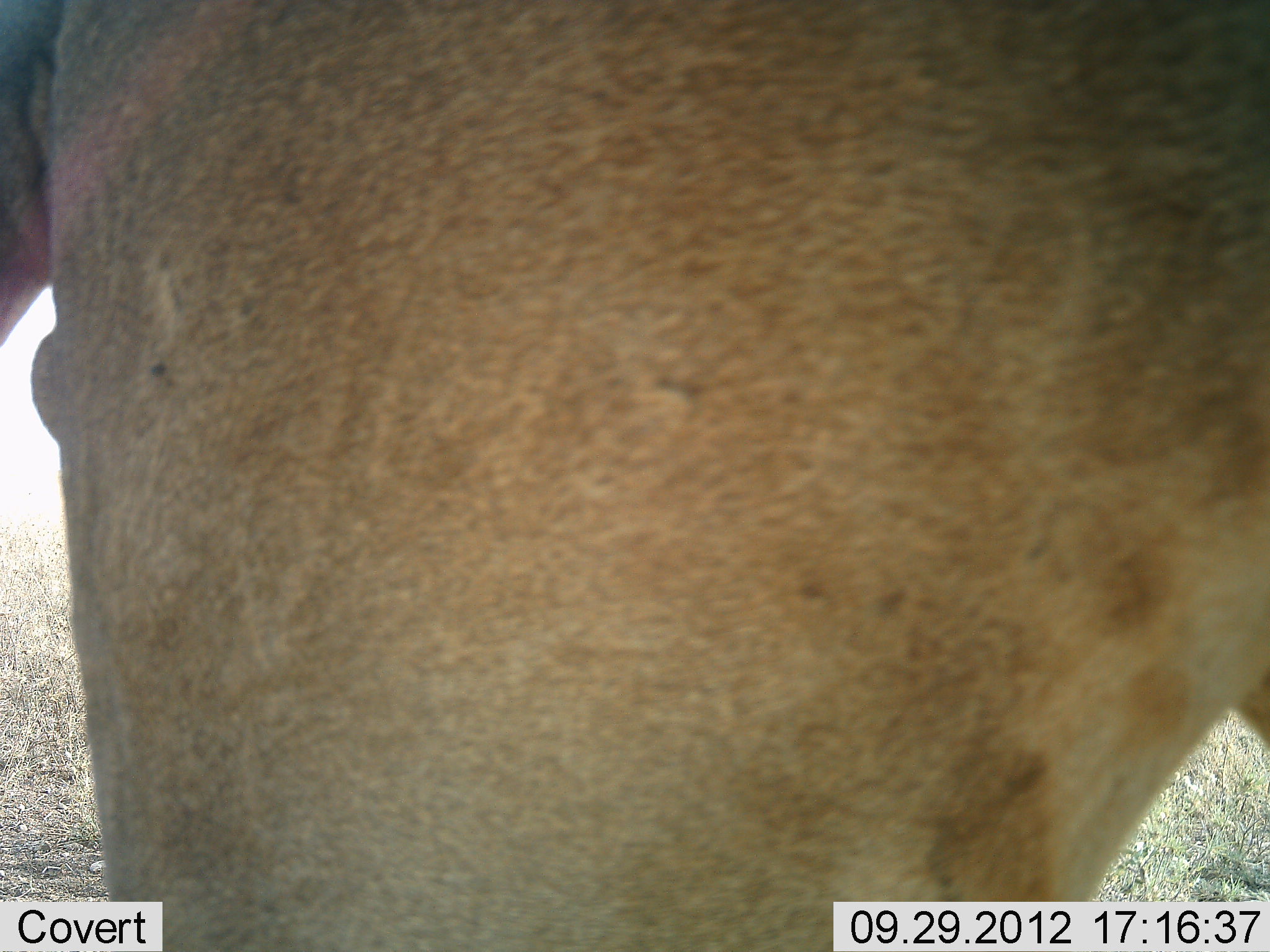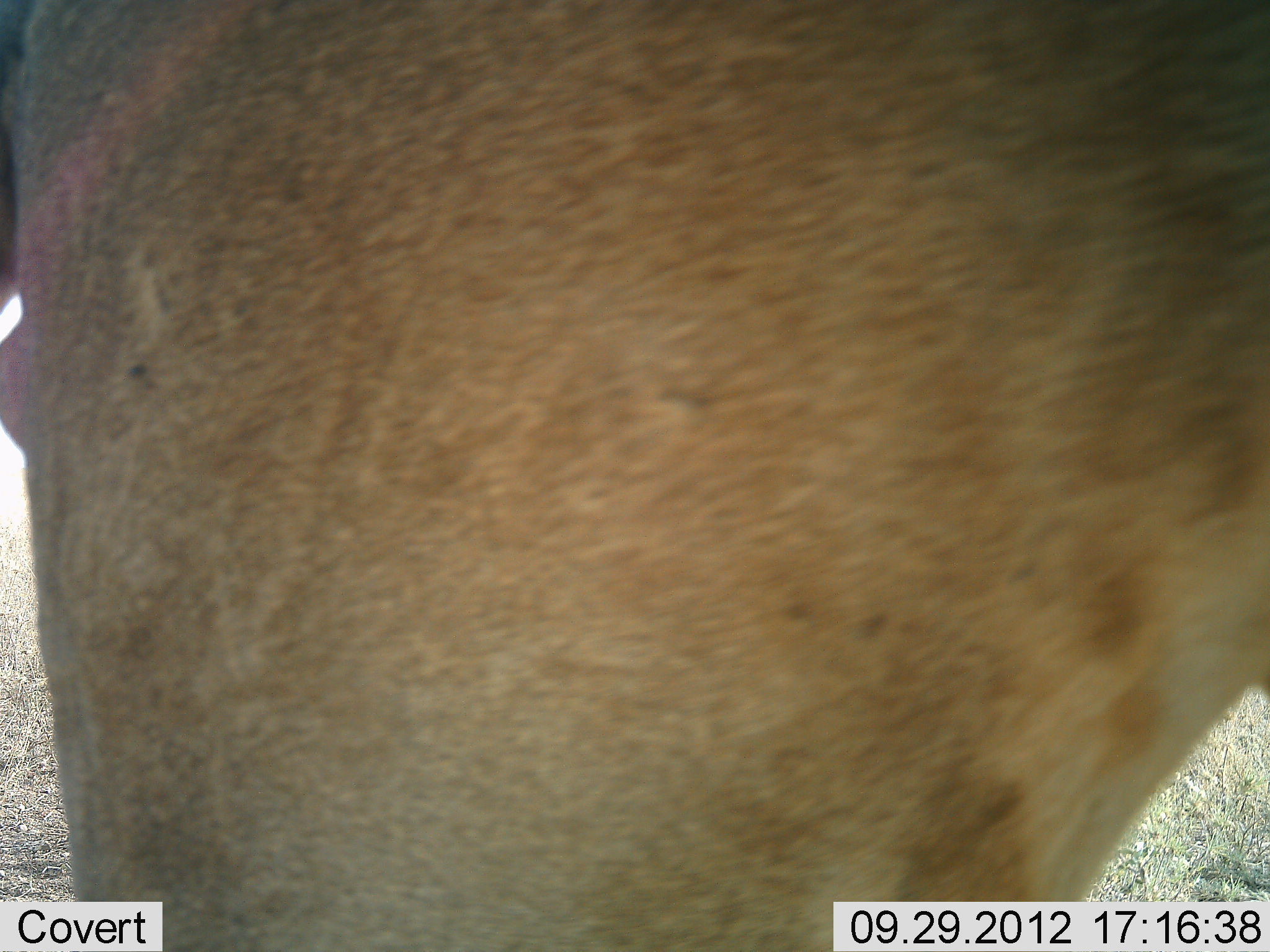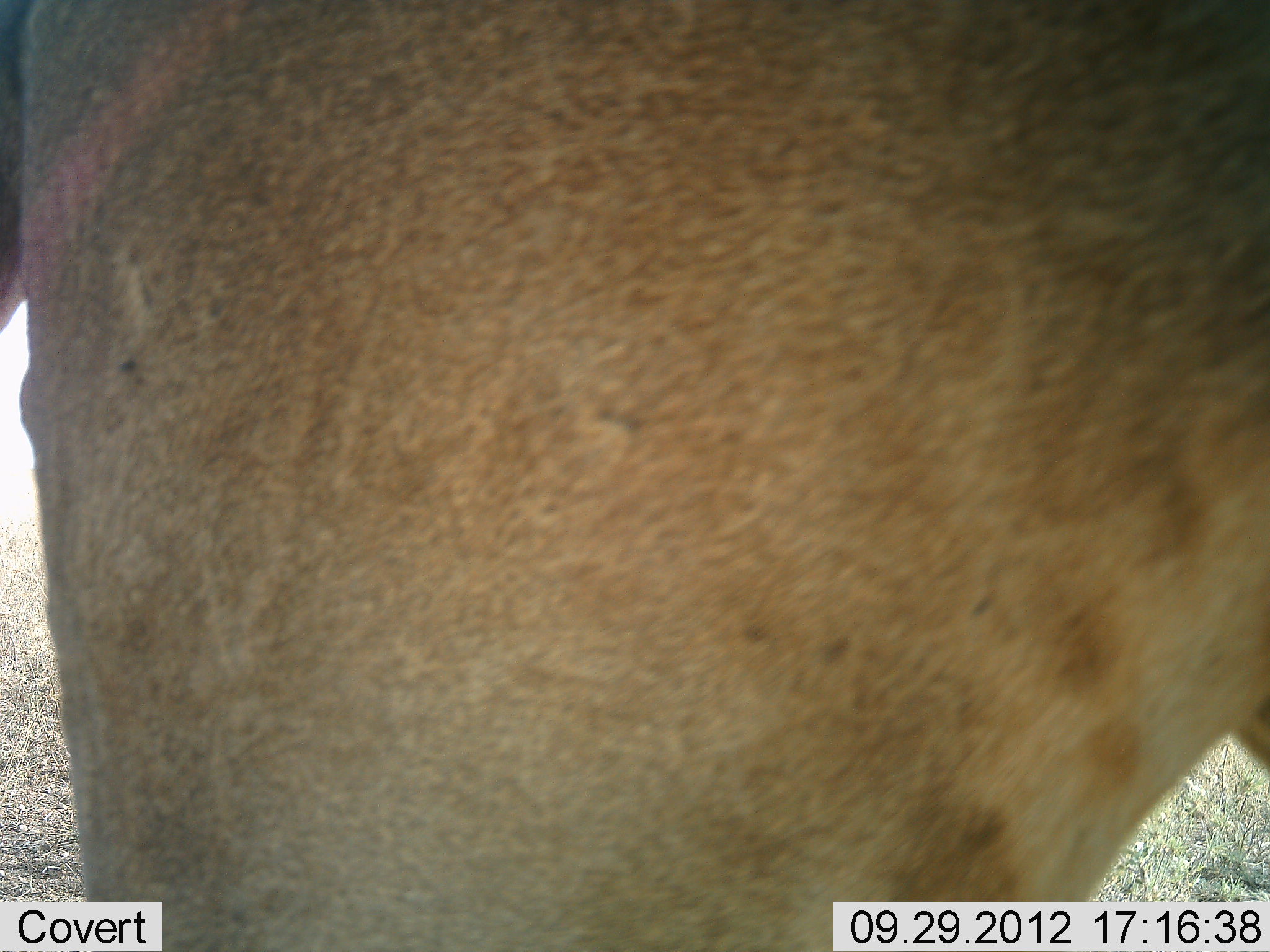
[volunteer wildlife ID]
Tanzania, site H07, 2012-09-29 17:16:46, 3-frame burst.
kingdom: Animalia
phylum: Chordata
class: Mammalia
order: Artiodactyla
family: Bovidae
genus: Alcelaphus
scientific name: Alcelaphus buselaphus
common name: hartebeest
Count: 1.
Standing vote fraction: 100%.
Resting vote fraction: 0%.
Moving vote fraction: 0%.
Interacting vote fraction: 0%.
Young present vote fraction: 0%.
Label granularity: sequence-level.